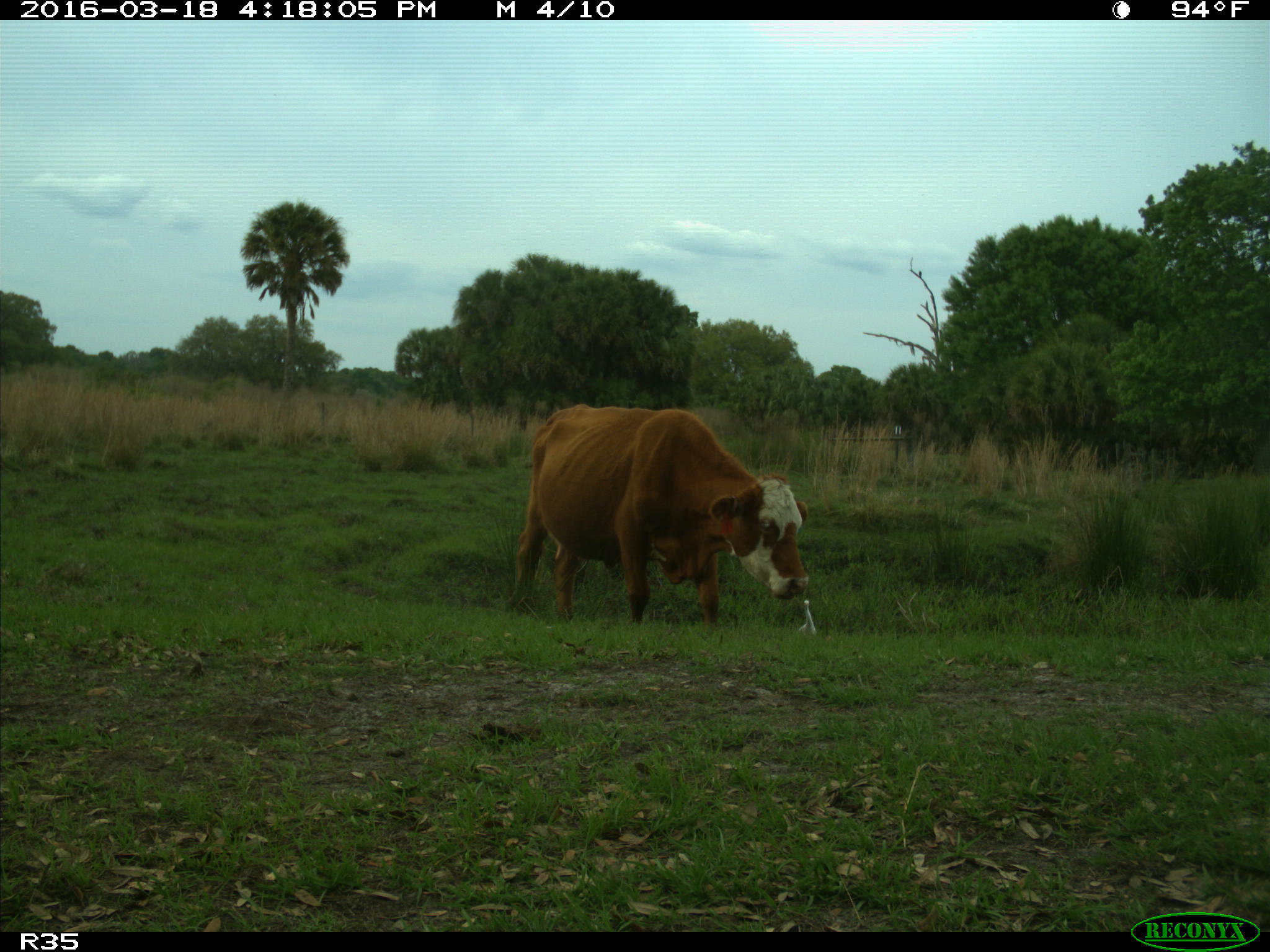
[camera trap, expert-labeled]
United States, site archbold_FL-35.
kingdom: Animalia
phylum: Chordata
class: Mammalia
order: Artiodactyla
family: Bovidae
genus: Bos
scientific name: Bos taurus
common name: domestic cow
Bos taurus (domestic cow).